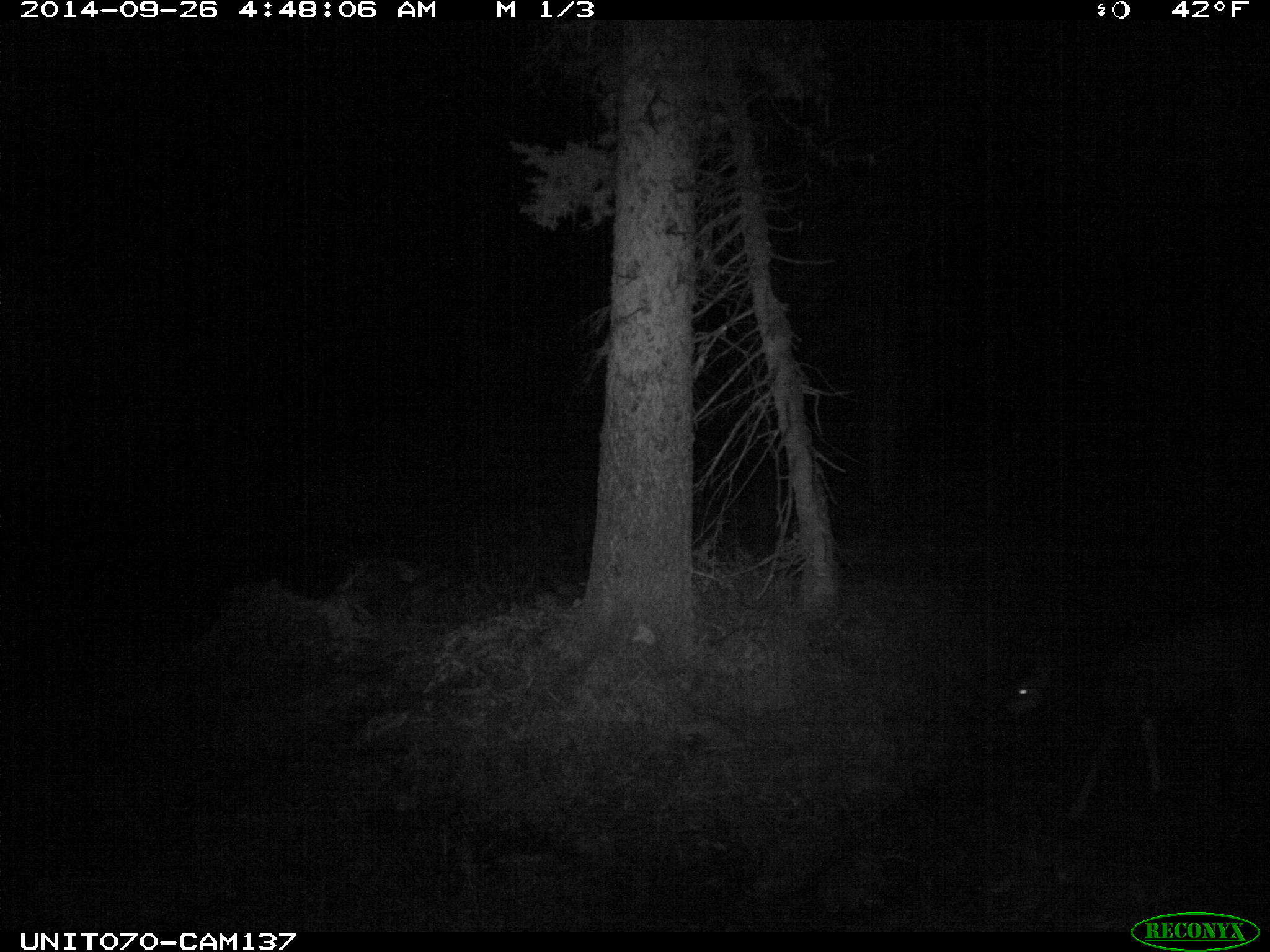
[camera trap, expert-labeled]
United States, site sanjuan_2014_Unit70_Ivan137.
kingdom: Animalia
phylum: Chordata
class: Mammalia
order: Artiodactyla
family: Cervidae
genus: Odocoileus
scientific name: Odocoileus hemionus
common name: mule deer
Odocoileus hemionus (mule deer).